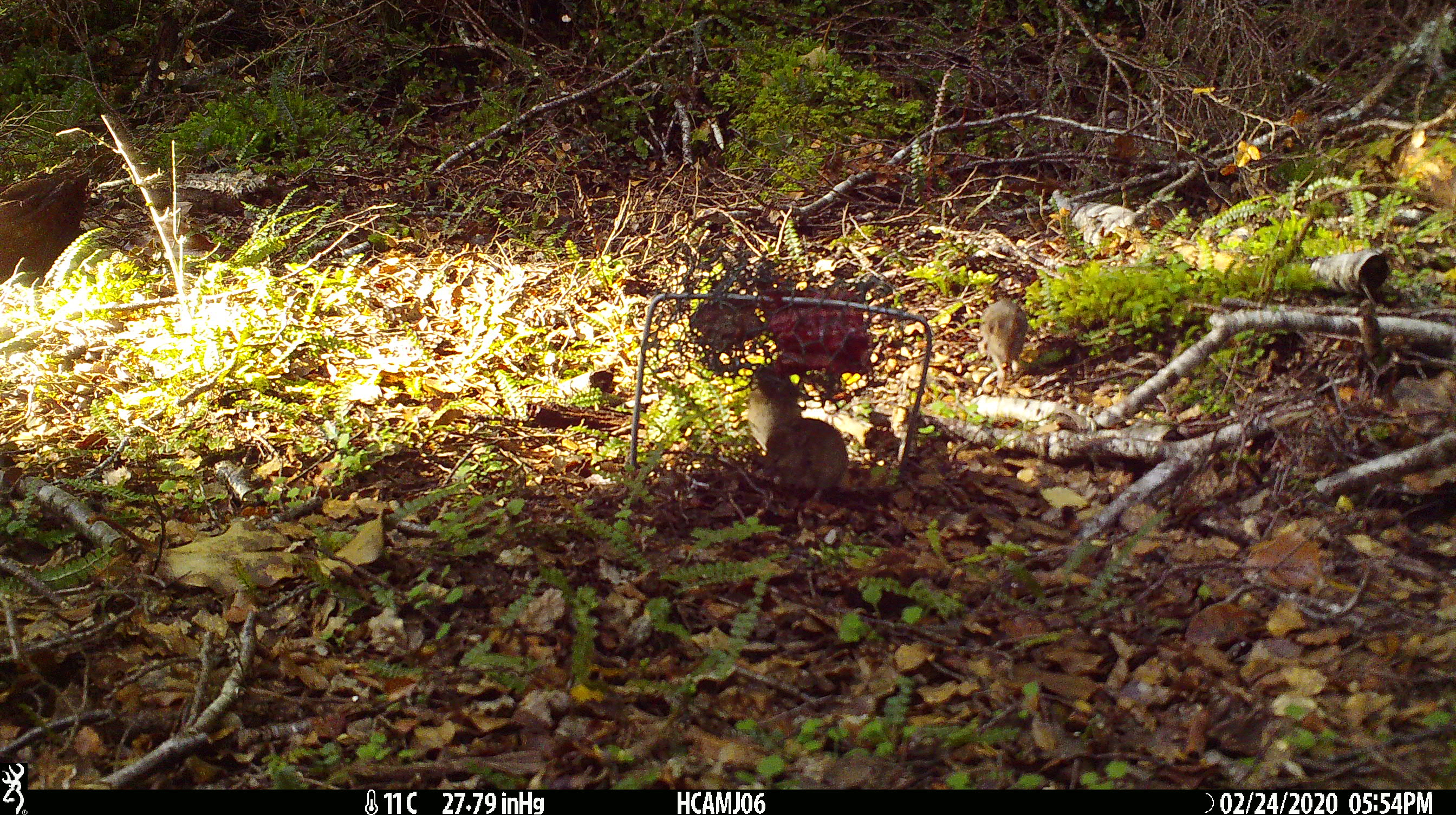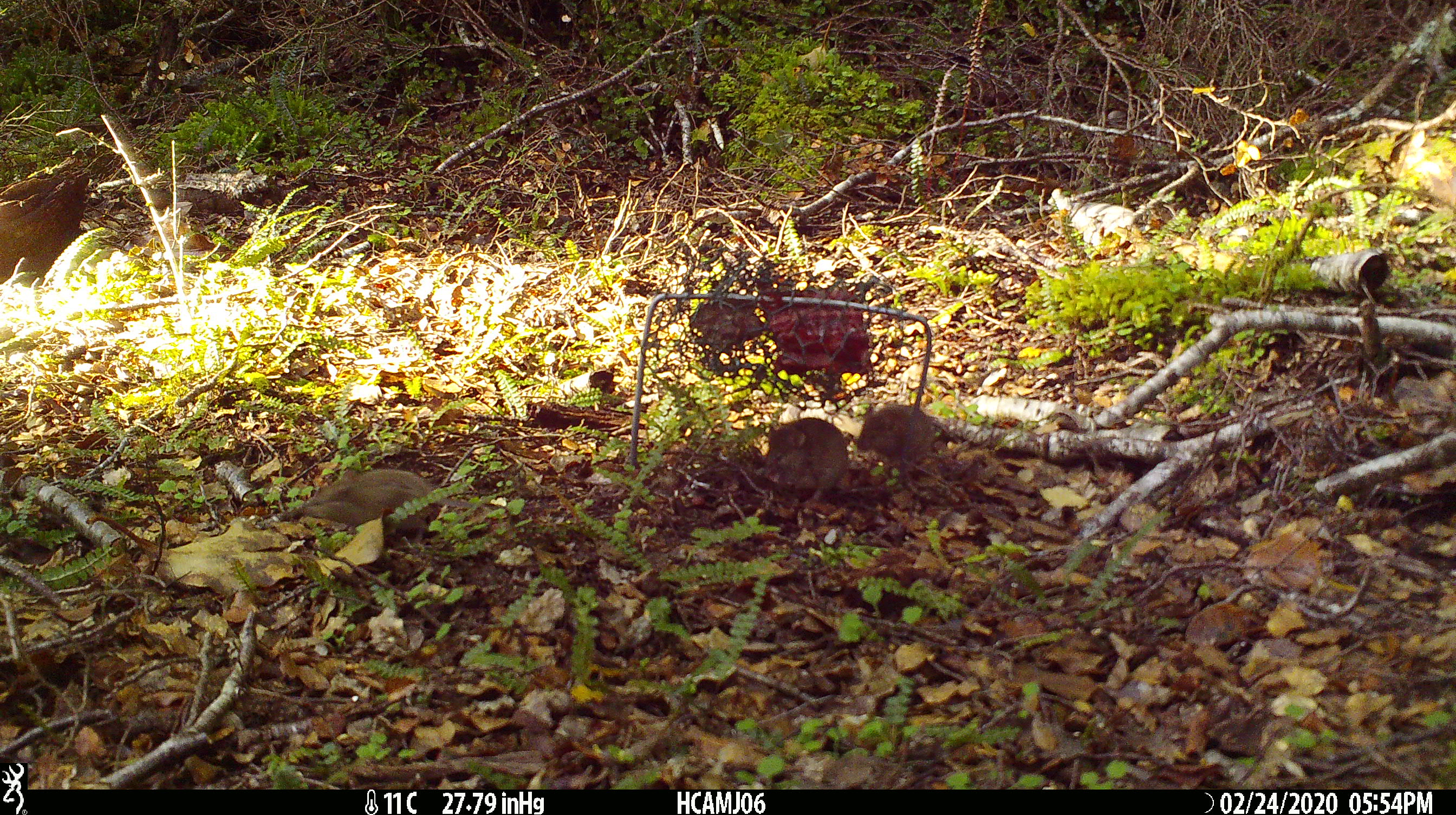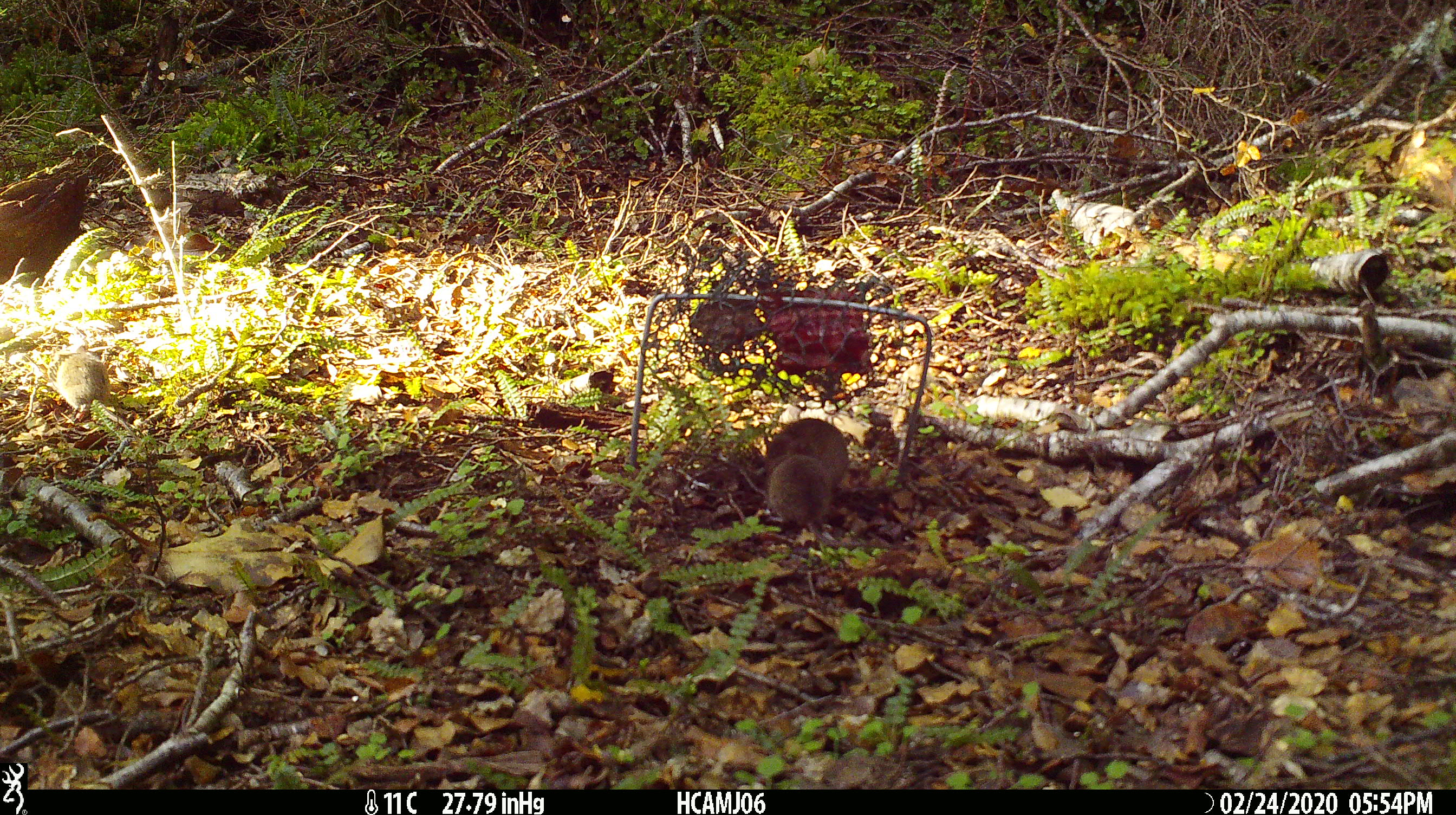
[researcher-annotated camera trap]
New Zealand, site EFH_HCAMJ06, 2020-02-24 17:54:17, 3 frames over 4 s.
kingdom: Animalia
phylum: Chordata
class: Mammalia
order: Rodentia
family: Muridae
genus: Mus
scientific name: Mus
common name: mouse